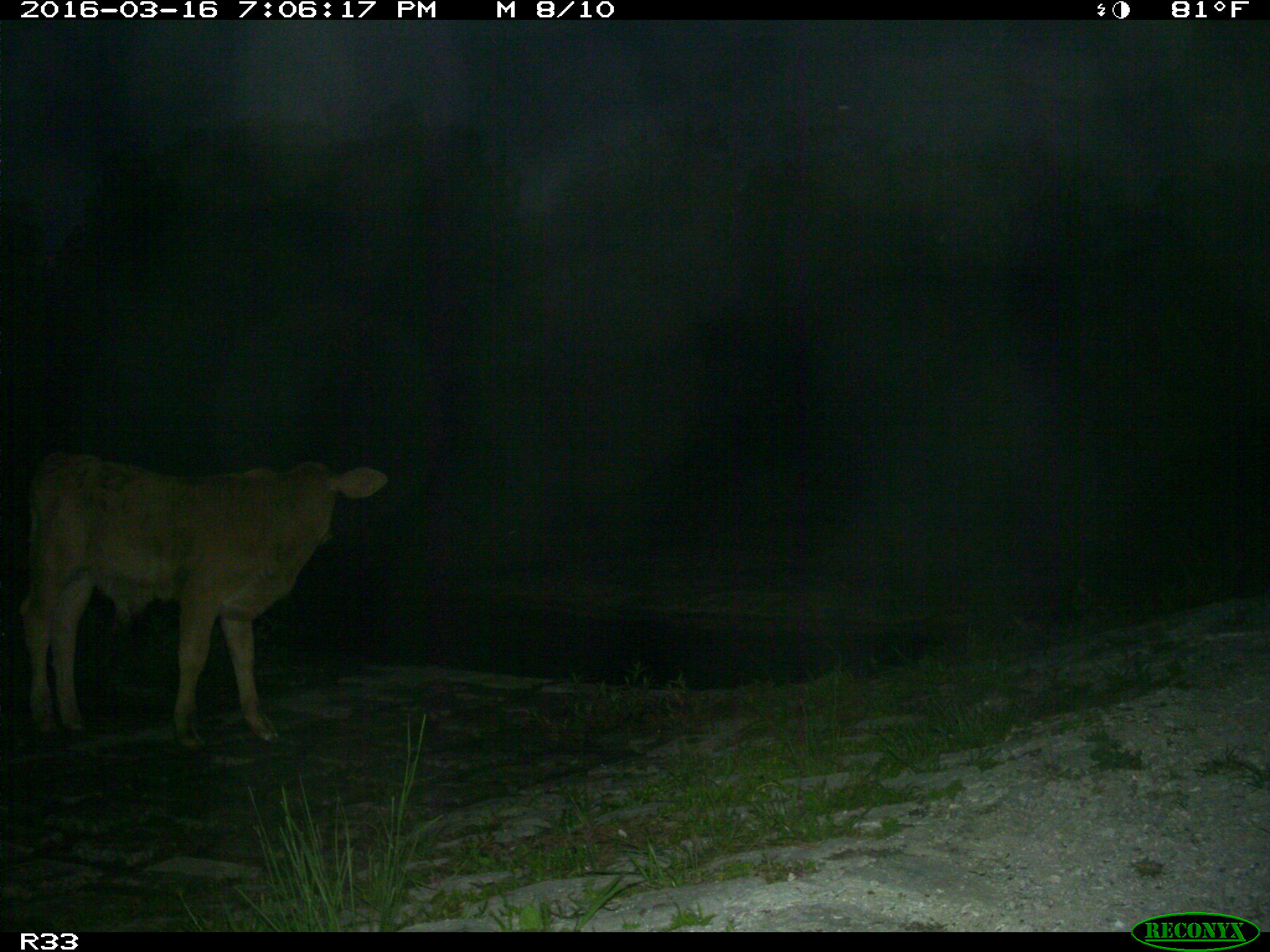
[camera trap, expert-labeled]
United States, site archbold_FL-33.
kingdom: Animalia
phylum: Chordata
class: Mammalia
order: Artiodactyla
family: Bovidae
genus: Bos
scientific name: Bos taurus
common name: domestic cow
Bos taurus (domestic cow).